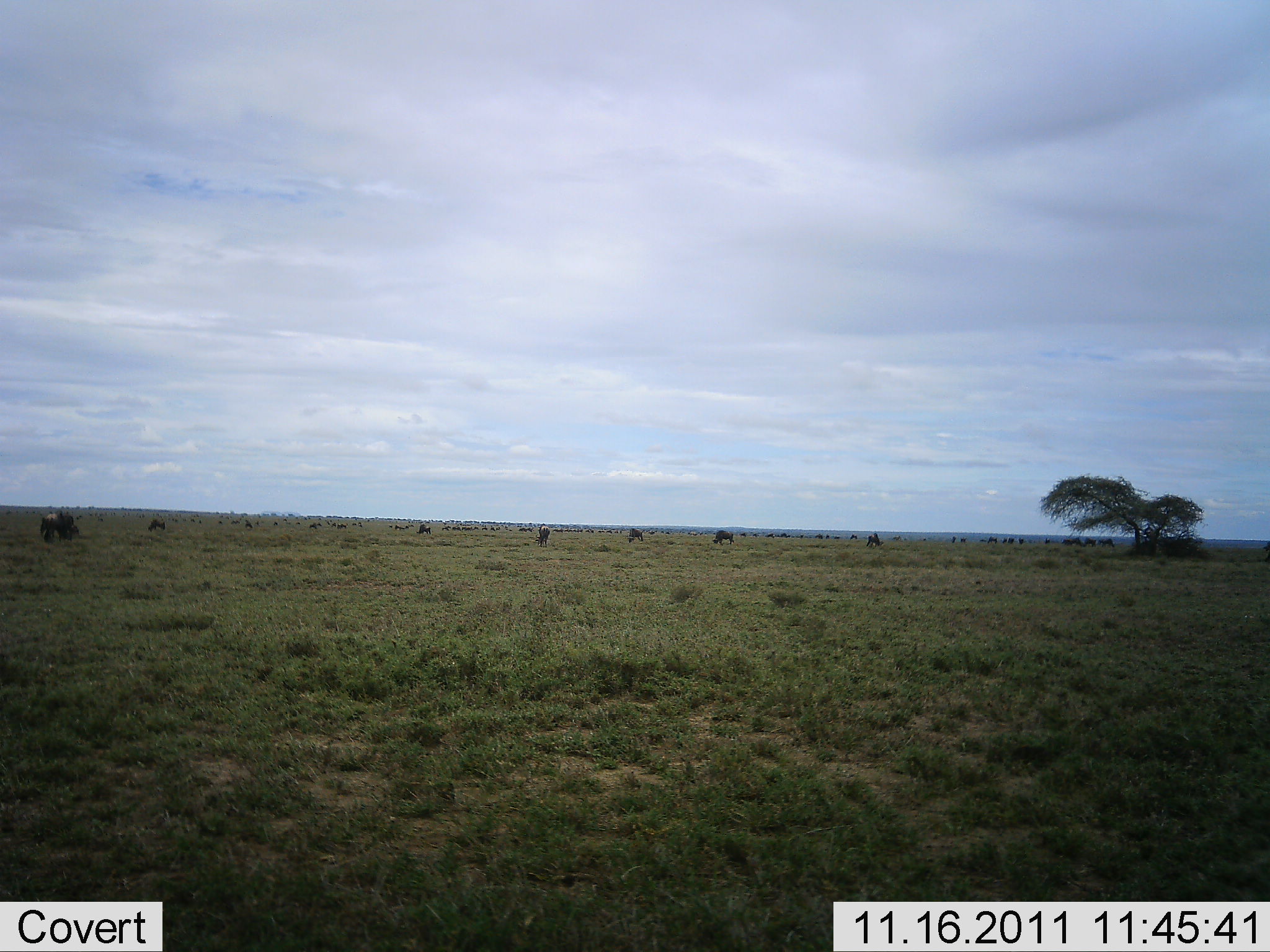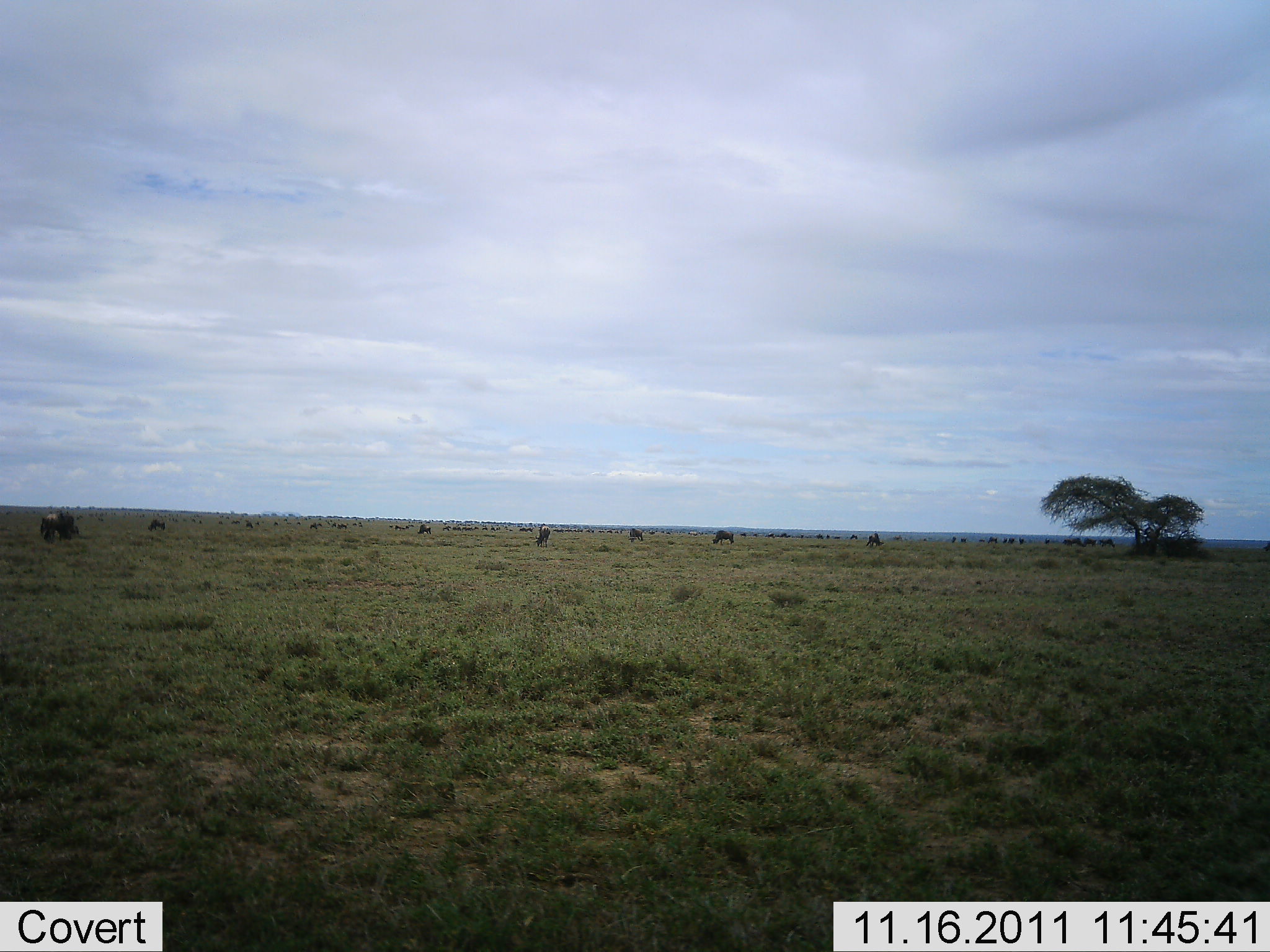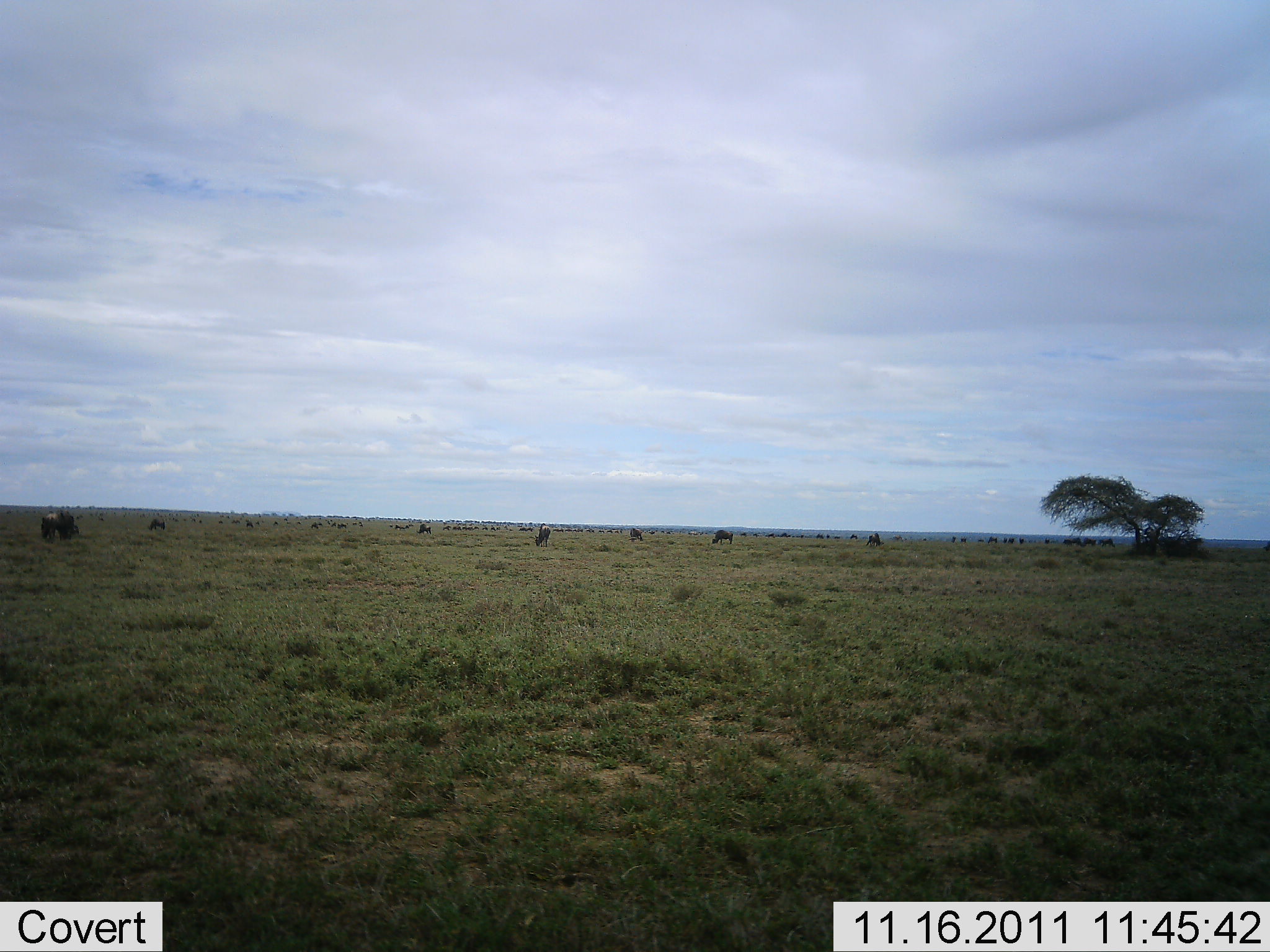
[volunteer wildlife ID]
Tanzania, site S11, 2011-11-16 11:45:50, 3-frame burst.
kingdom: Animalia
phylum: Chordata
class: Mammalia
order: Artiodactyla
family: Bovidae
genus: Connochaetes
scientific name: Connochaetes taurinus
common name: blue wildebeest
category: wildebeest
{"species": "wildebeest (blue wildebeest) (Connochaetes taurinus)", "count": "11-50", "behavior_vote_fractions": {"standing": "55%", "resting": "0%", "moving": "18%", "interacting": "0%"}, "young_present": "0%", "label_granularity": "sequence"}